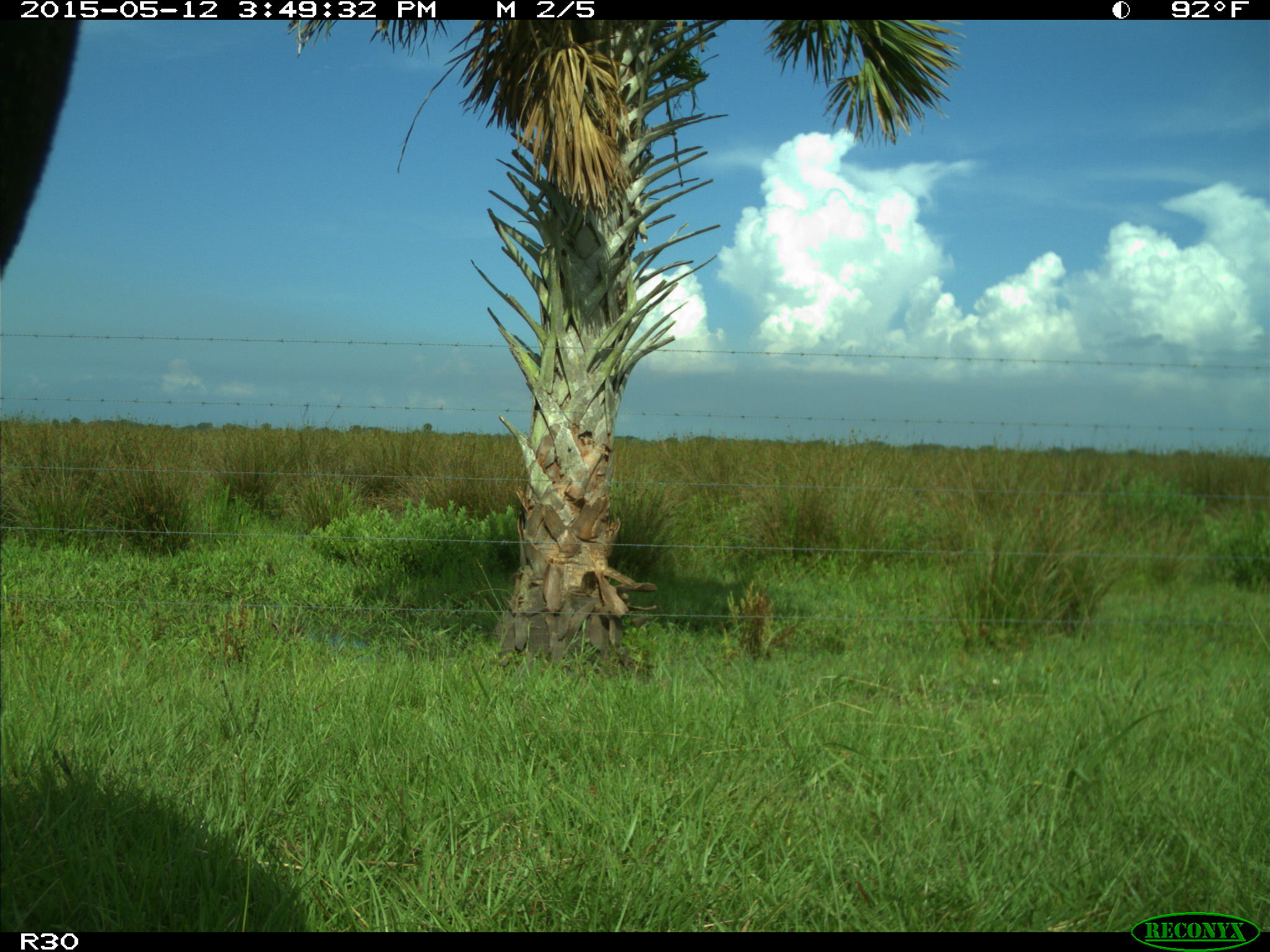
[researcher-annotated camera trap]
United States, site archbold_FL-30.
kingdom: Animalia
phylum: Chordata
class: Mammalia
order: Artiodactyla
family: Bovidae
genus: Bos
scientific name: Bos taurus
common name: domestic cow